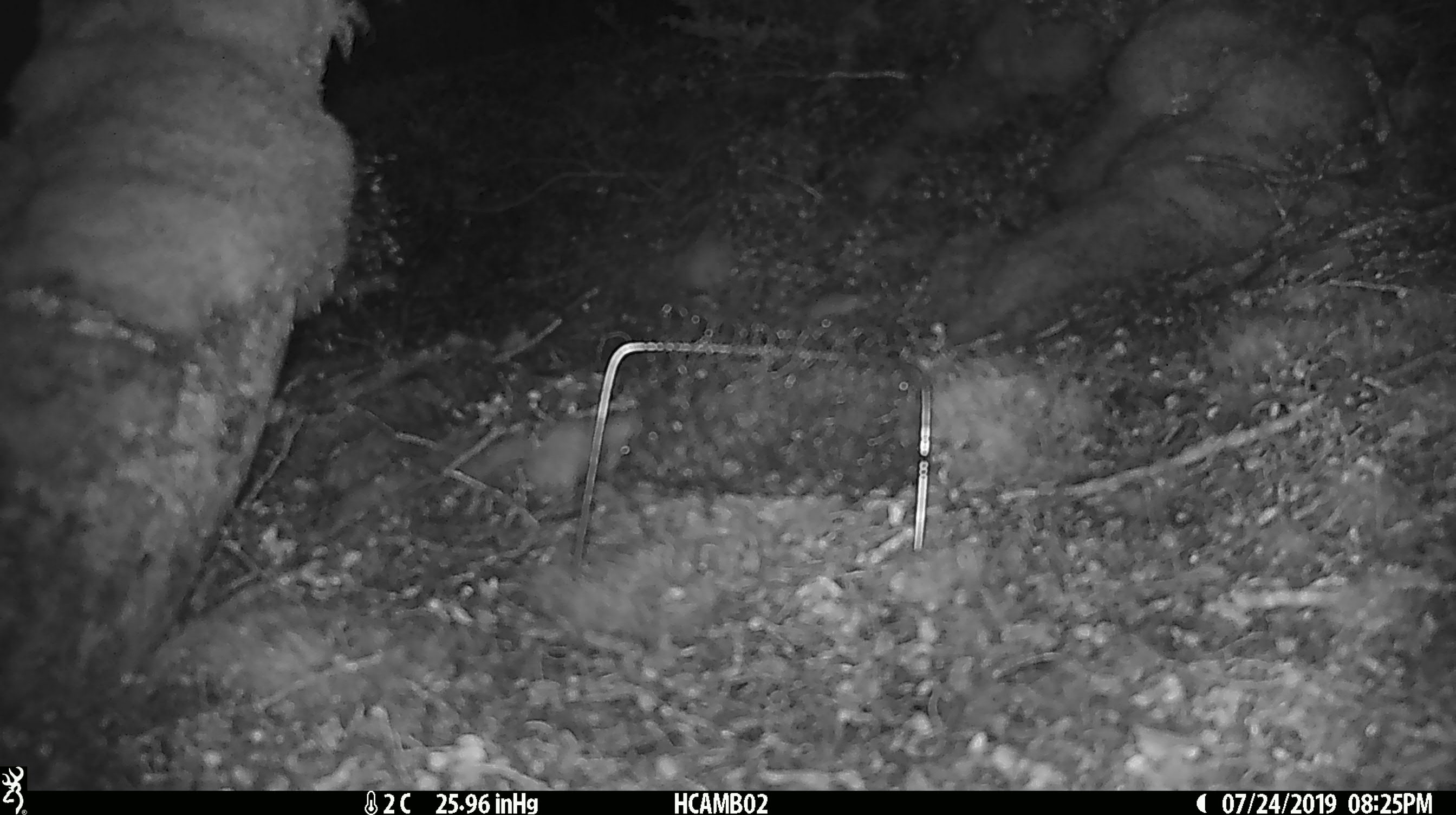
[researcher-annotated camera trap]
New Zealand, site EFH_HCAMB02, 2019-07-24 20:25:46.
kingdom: Animalia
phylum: Chordata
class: Mammalia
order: Rodentia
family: Muridae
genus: Mus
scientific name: Mus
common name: mouse